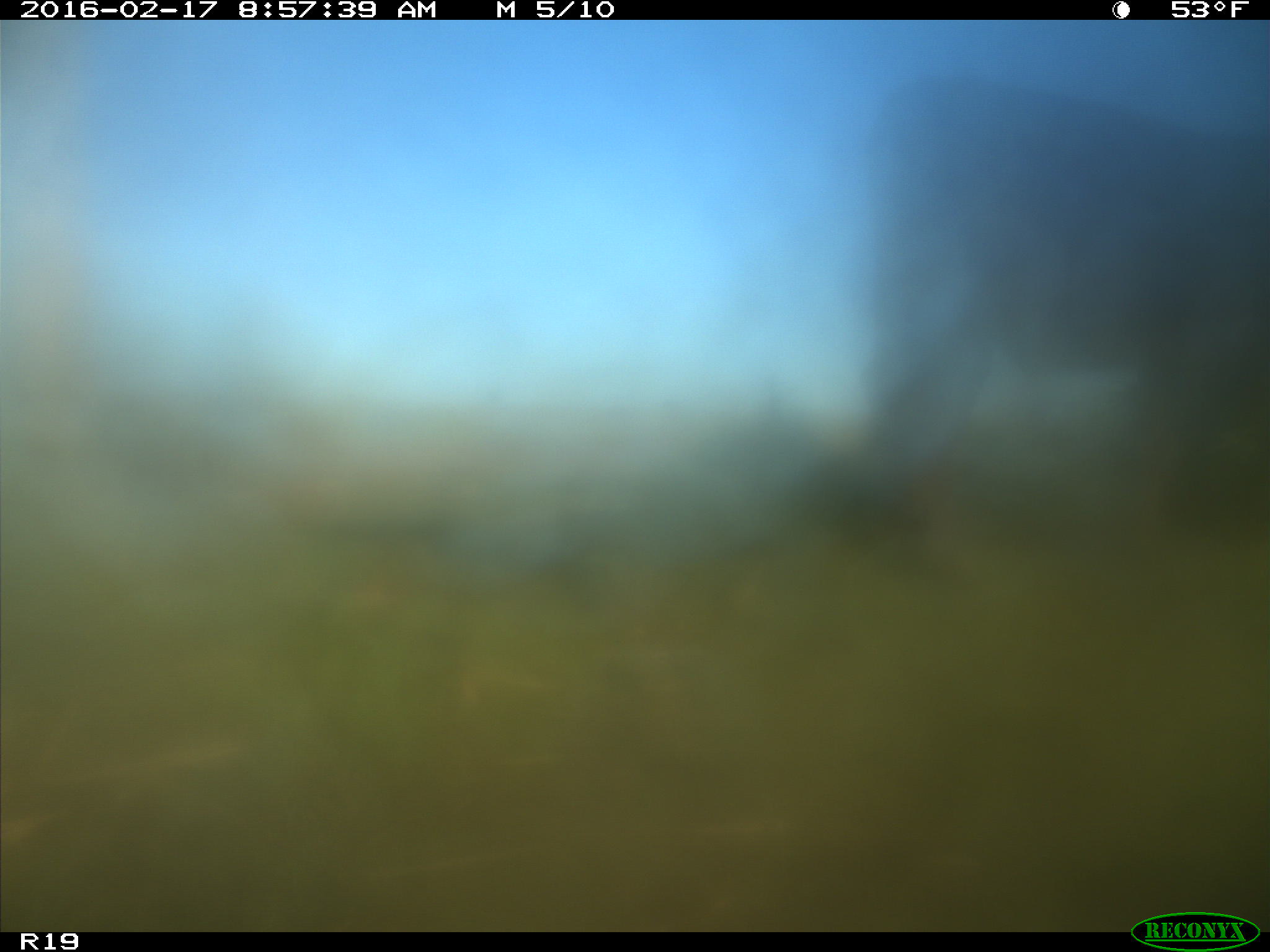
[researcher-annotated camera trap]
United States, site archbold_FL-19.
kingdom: Animalia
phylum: Chordata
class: Mammalia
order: Artiodactyla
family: Bovidae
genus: Bos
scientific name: Bos taurus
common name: domestic cow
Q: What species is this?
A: Bos taurus (domestic cow).